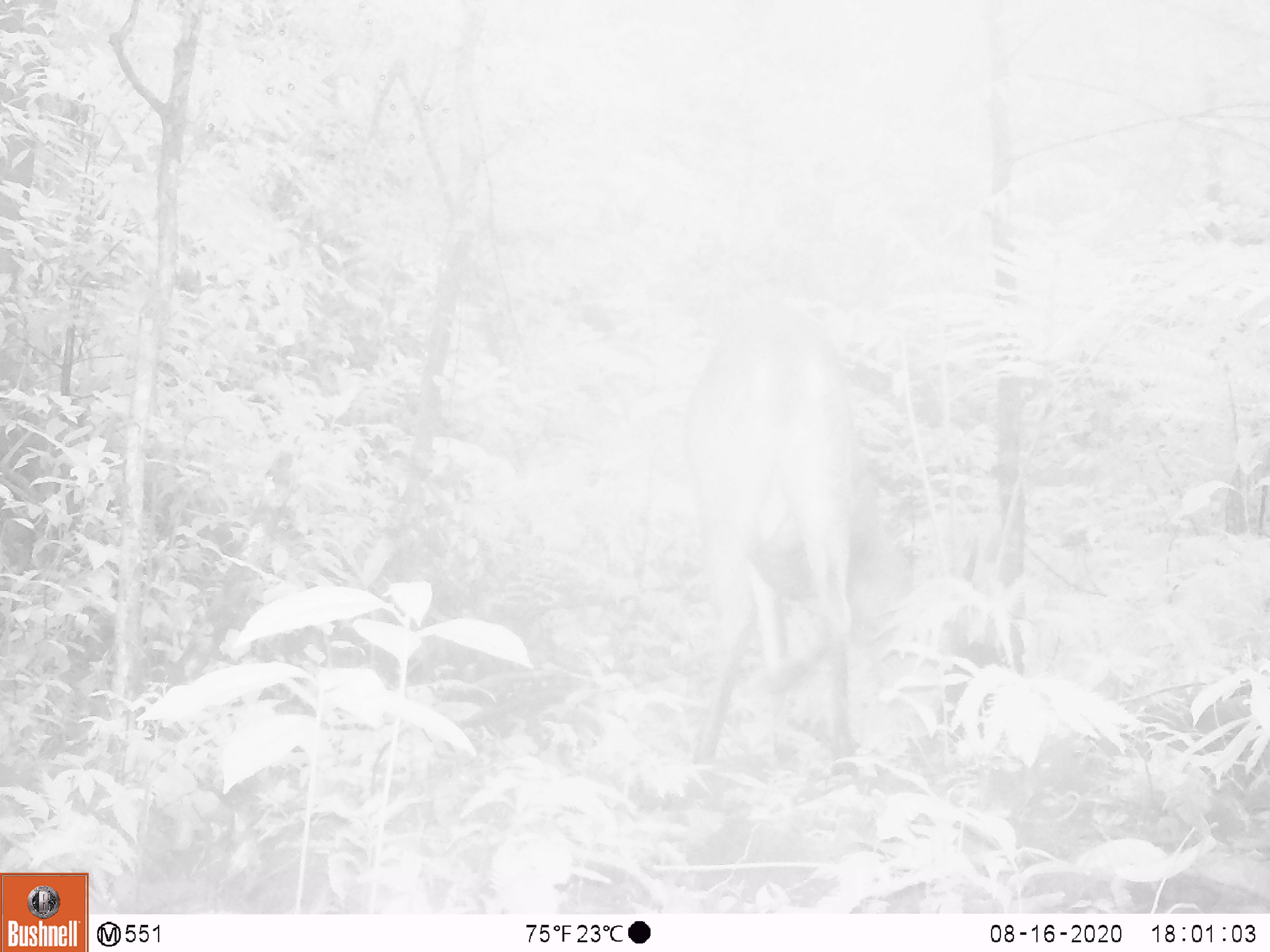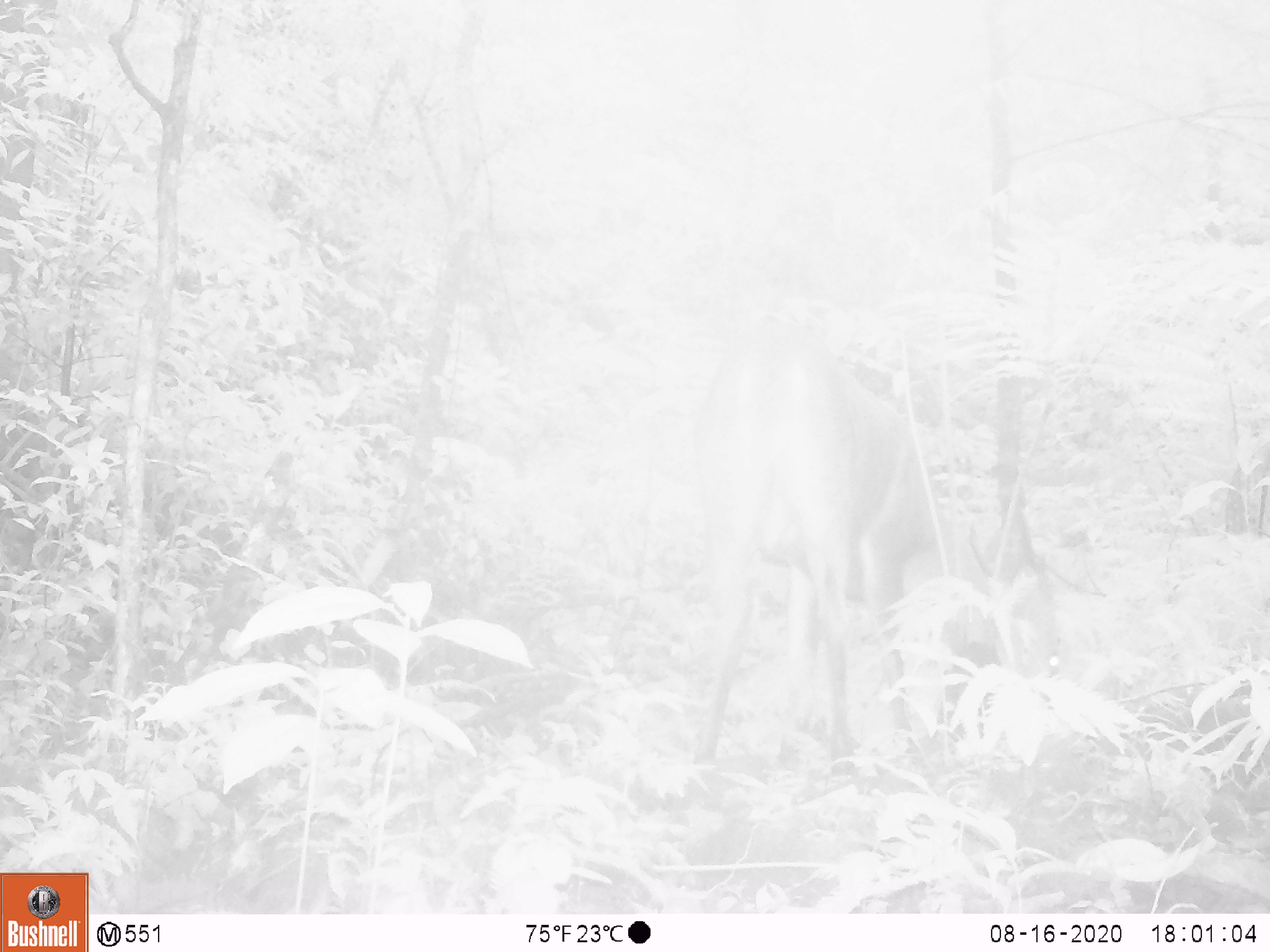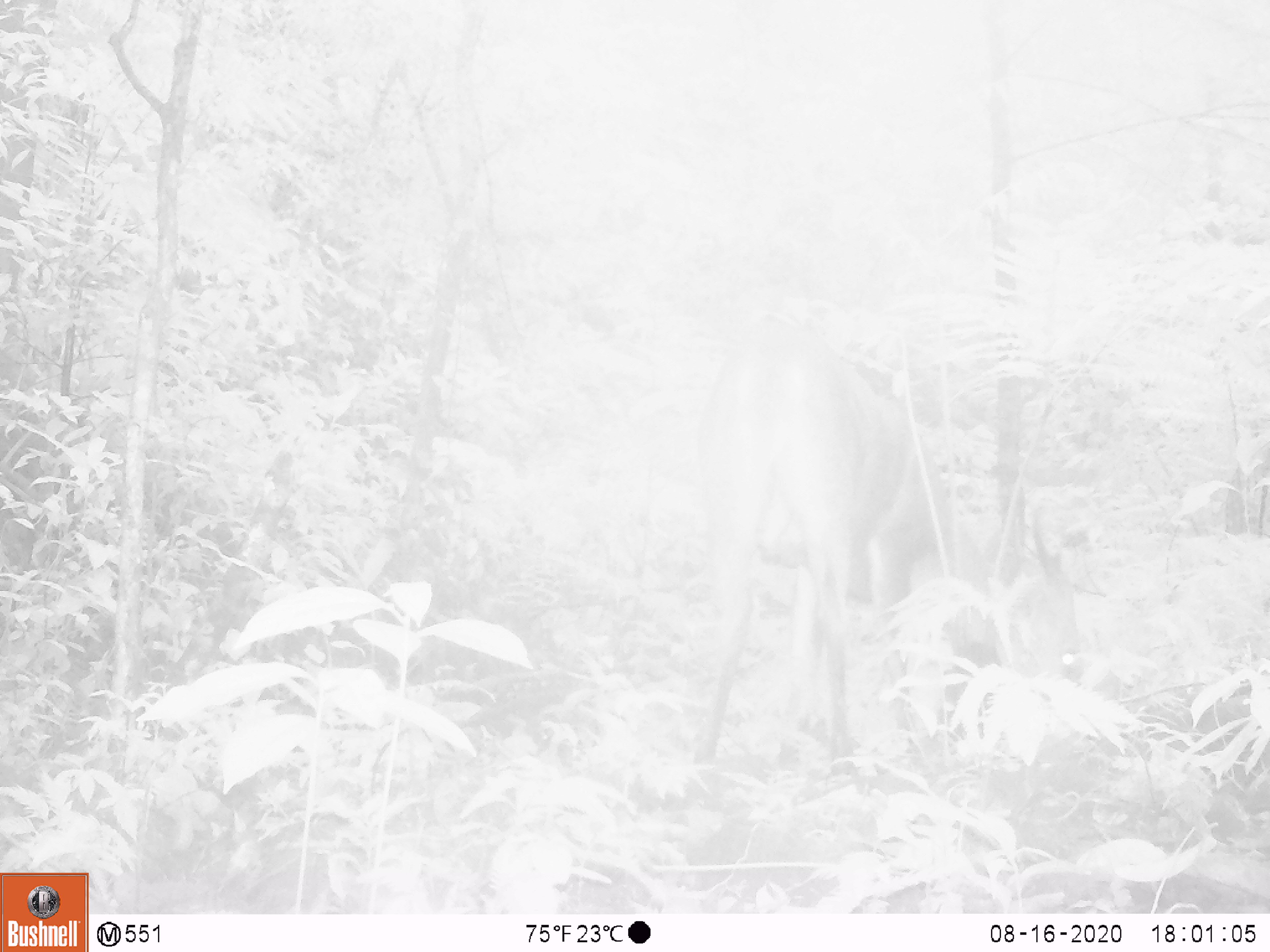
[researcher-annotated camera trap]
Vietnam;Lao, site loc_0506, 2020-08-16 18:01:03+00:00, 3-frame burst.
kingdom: Animalia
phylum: Chordata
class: Mammalia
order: Artiodactyla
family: Cervidae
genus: Muntiacus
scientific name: Muntiacus vuquangensis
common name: large-antlered muntjac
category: large antlered muntjac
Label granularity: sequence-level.